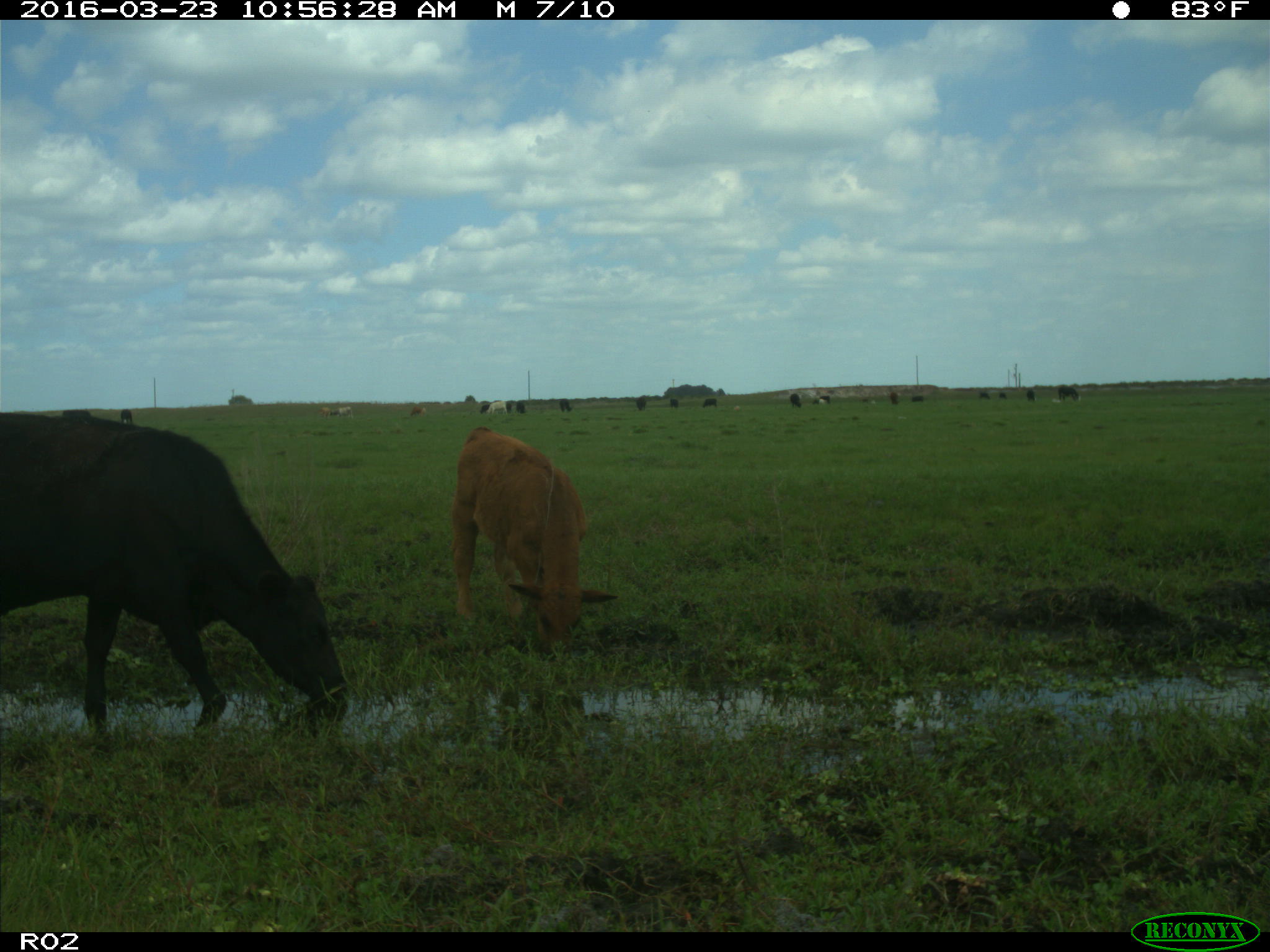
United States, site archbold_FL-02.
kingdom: Animalia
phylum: Chordata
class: Mammalia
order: Artiodactyla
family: Bovidae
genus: Bos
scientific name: Bos taurus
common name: domestic cow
Bos taurus (domestic cow).